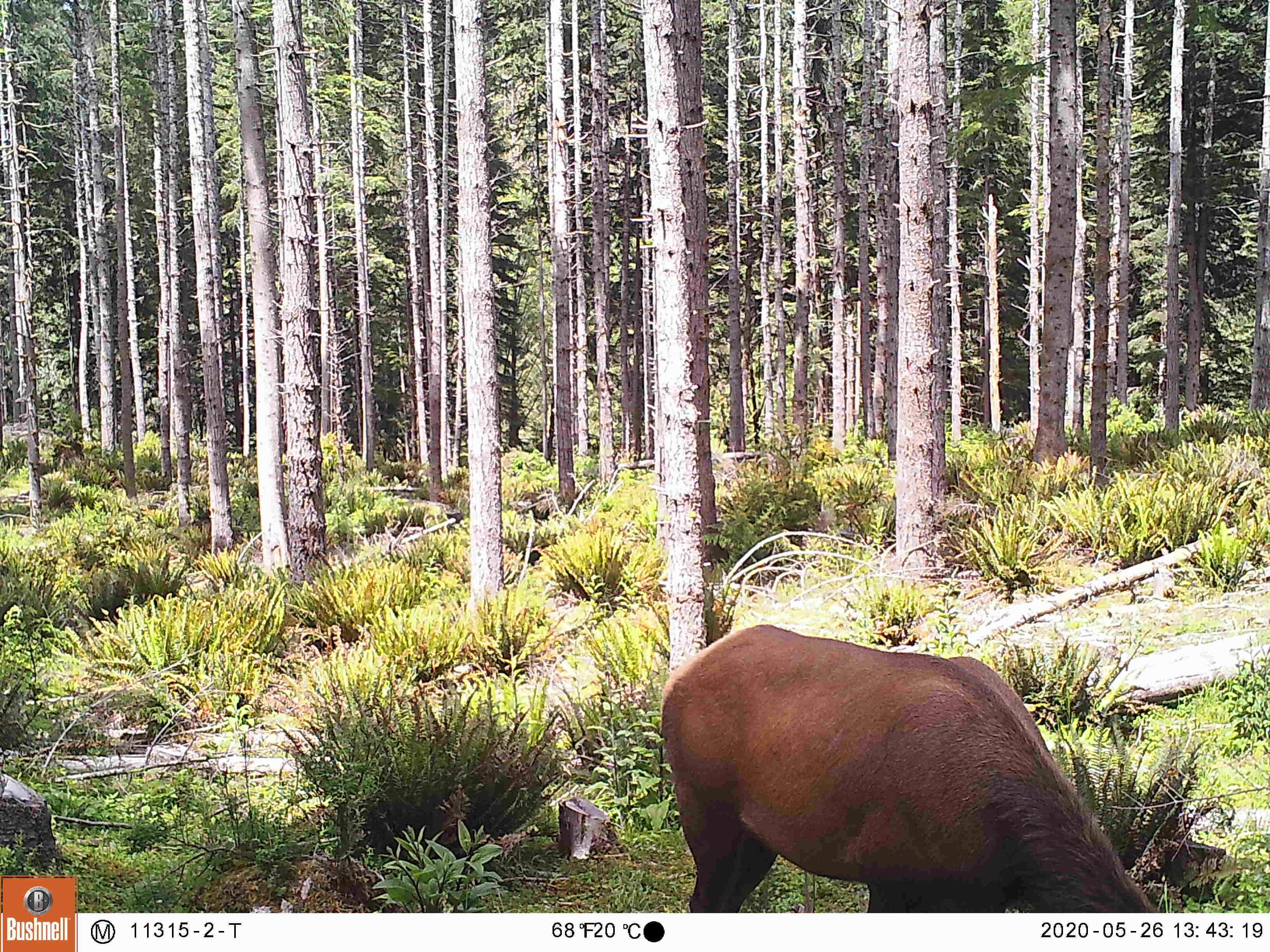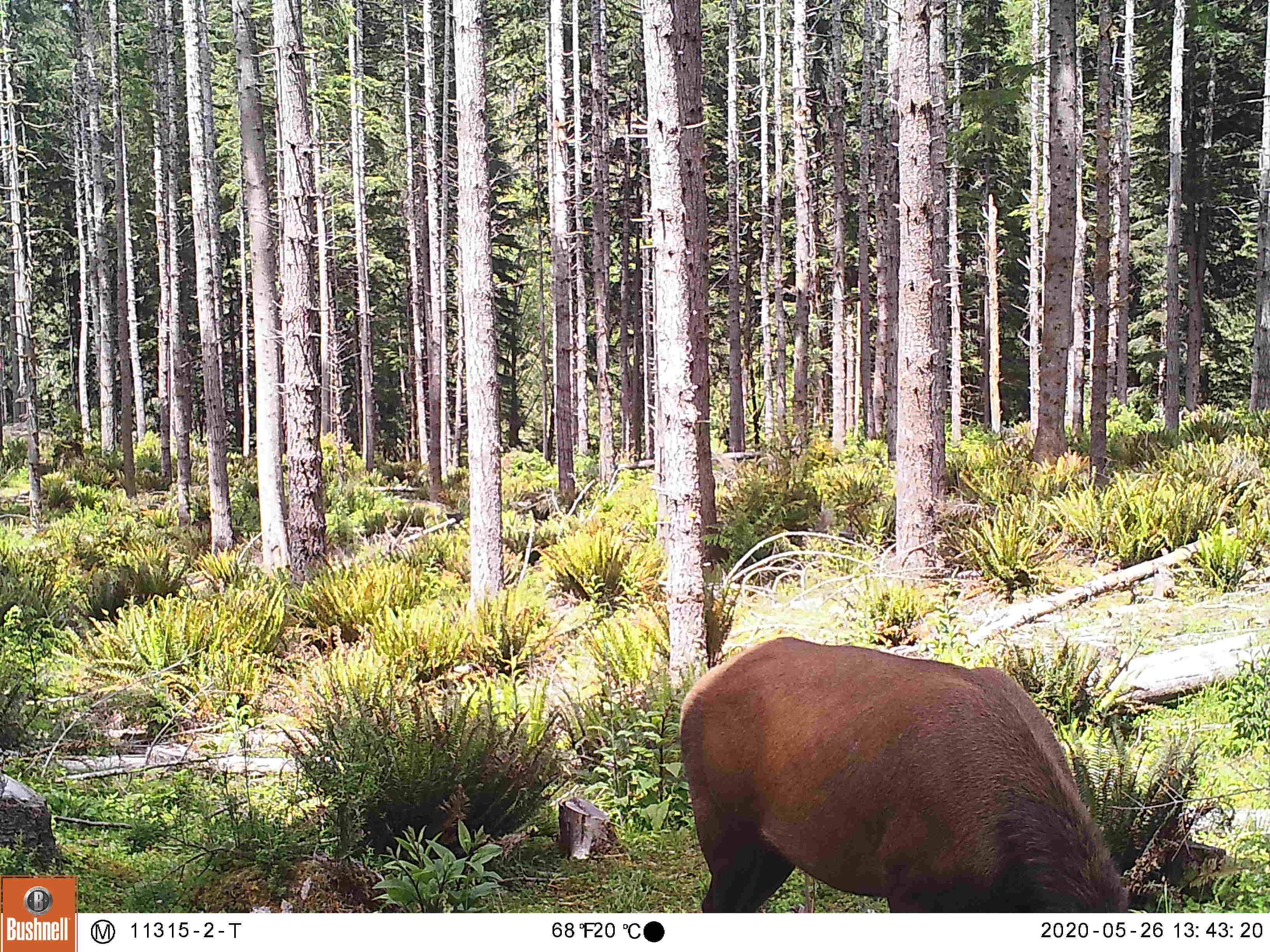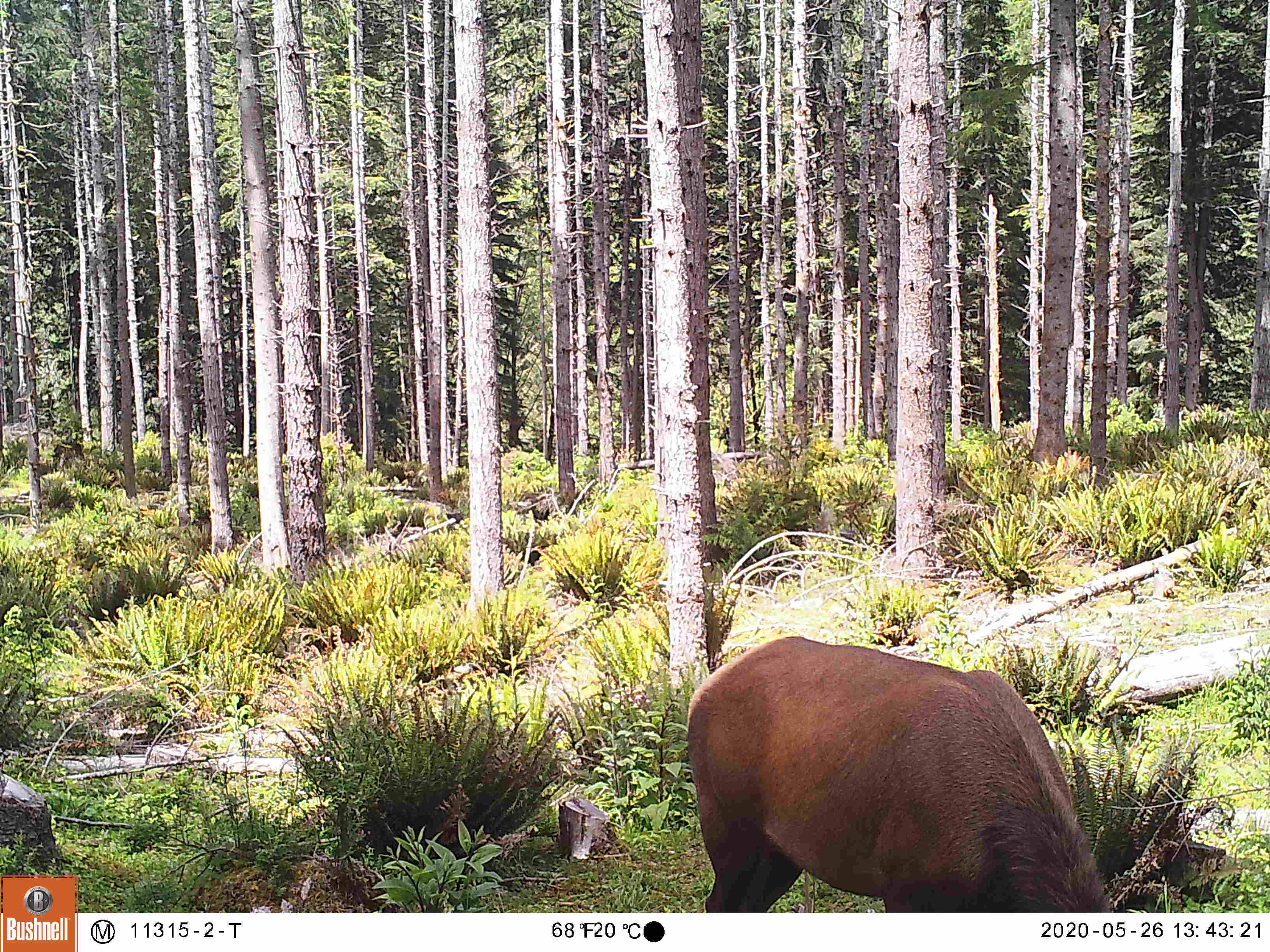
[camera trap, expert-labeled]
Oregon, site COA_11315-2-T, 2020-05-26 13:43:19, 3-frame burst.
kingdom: Animalia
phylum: Chordata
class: Mammalia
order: Artiodactyla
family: Cervidae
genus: Cervus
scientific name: Cervus canadensis roosevelti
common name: roosevelt elk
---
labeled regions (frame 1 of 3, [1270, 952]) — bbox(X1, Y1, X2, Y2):
roosevelt elk: bbox(651, 613, 1151, 902)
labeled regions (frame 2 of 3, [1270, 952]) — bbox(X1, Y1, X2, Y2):
roosevelt elk: bbox(673, 629, 1138, 906)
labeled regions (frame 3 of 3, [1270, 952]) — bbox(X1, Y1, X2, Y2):
roosevelt elk: bbox(673, 629, 1156, 911)